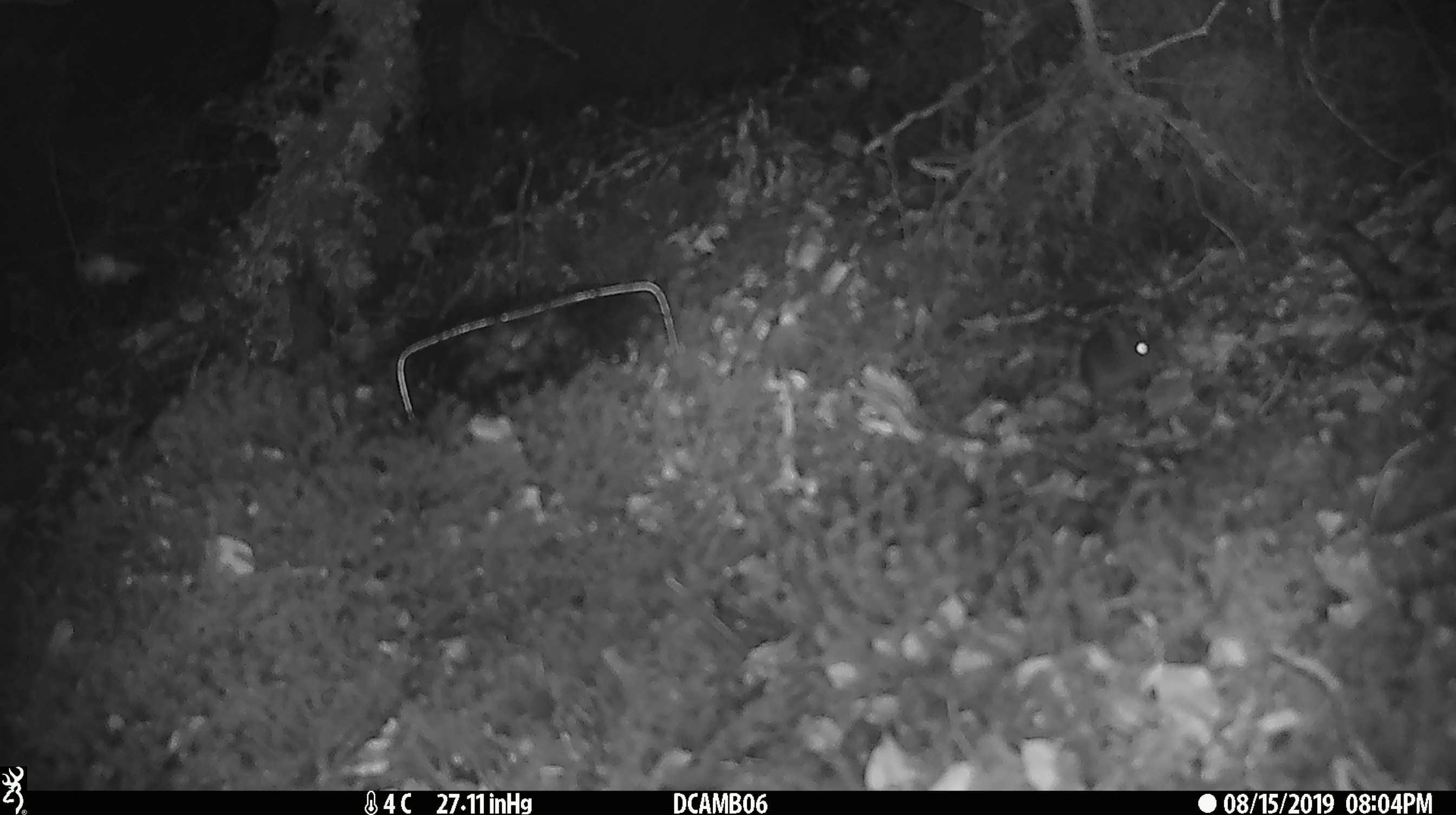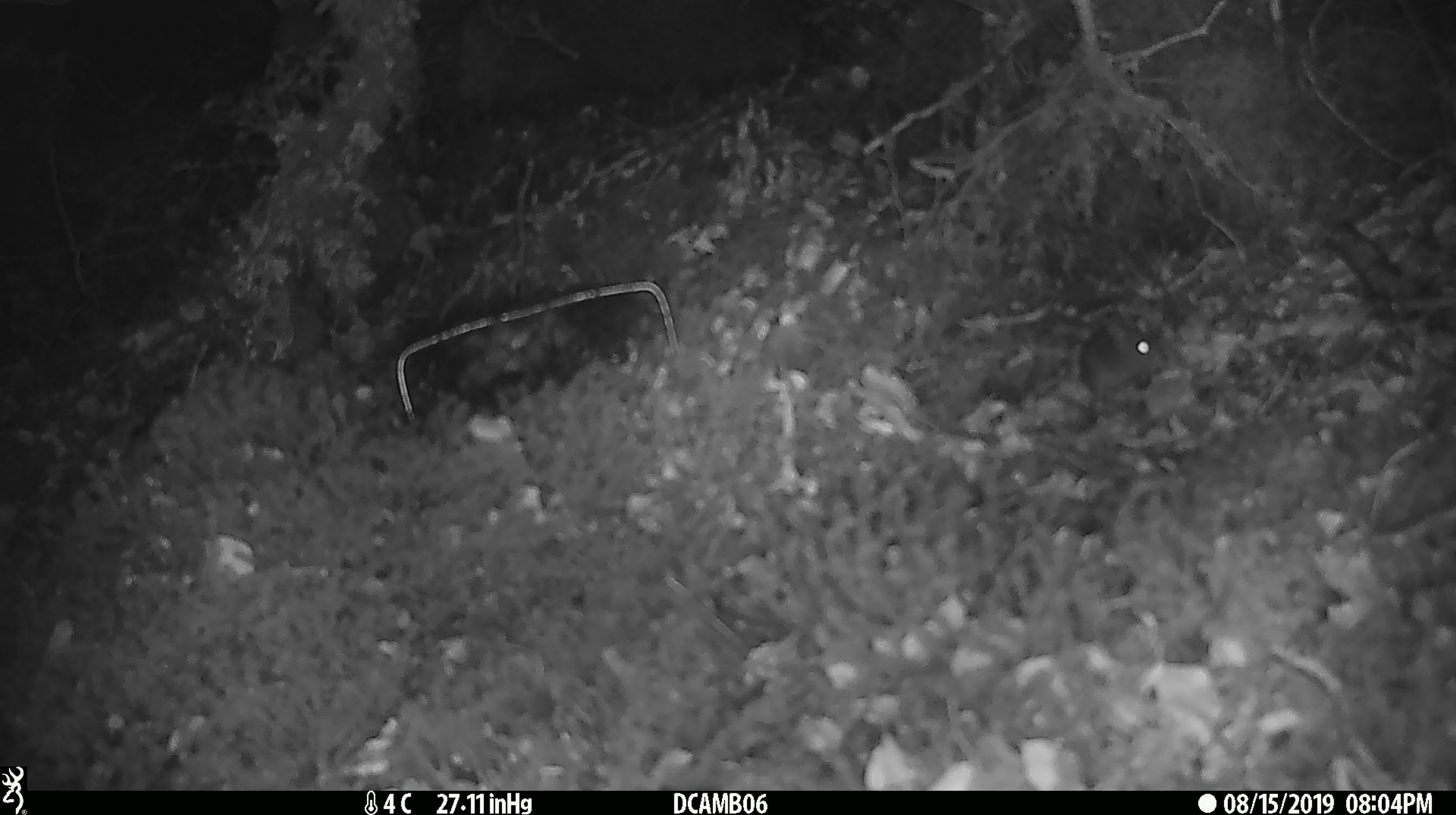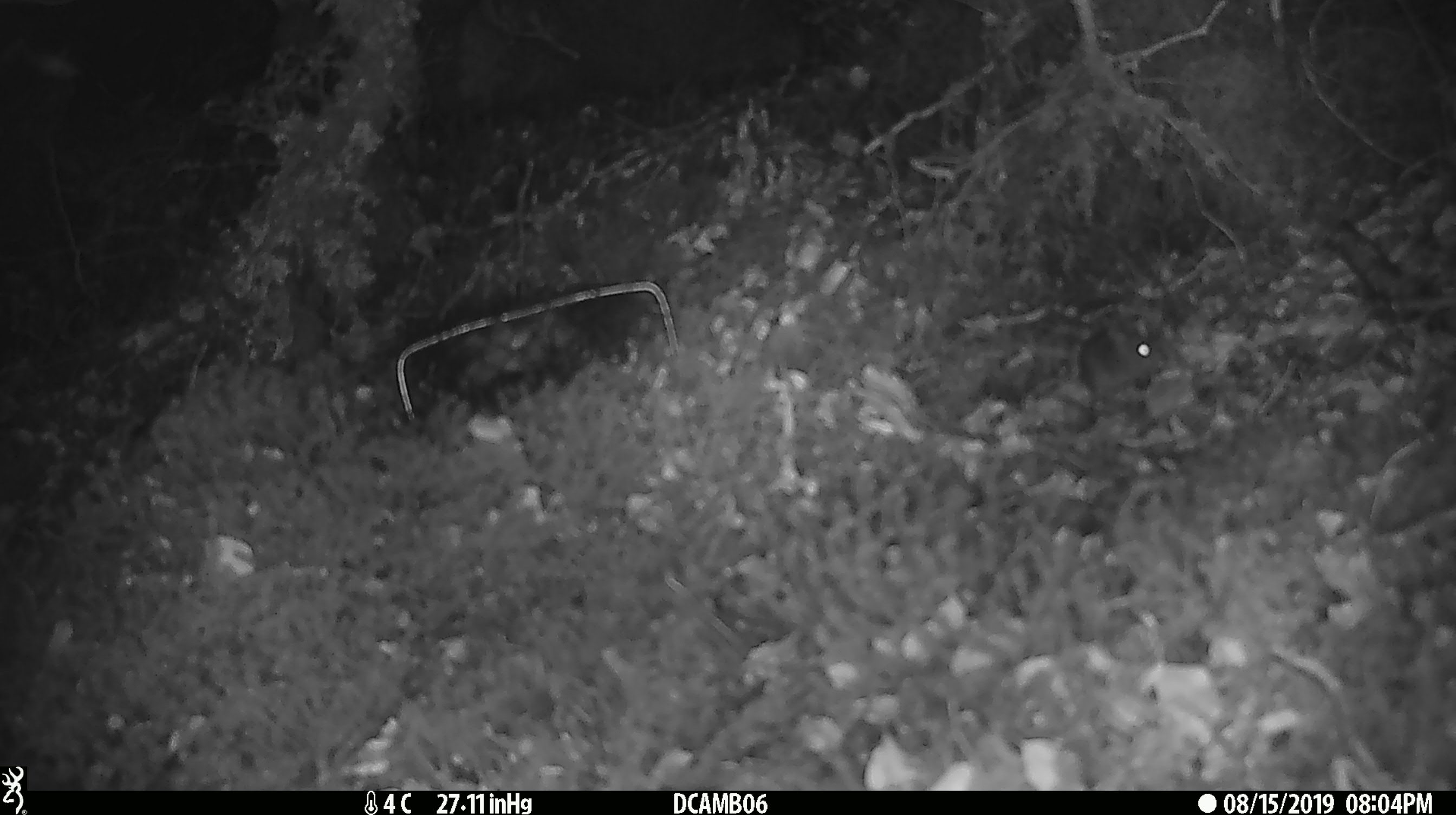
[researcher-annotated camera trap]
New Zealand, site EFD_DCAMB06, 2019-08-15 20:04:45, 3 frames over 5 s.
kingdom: Animalia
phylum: Chordata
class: Mammalia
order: Rodentia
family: Muridae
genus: Mus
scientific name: Mus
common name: mouse